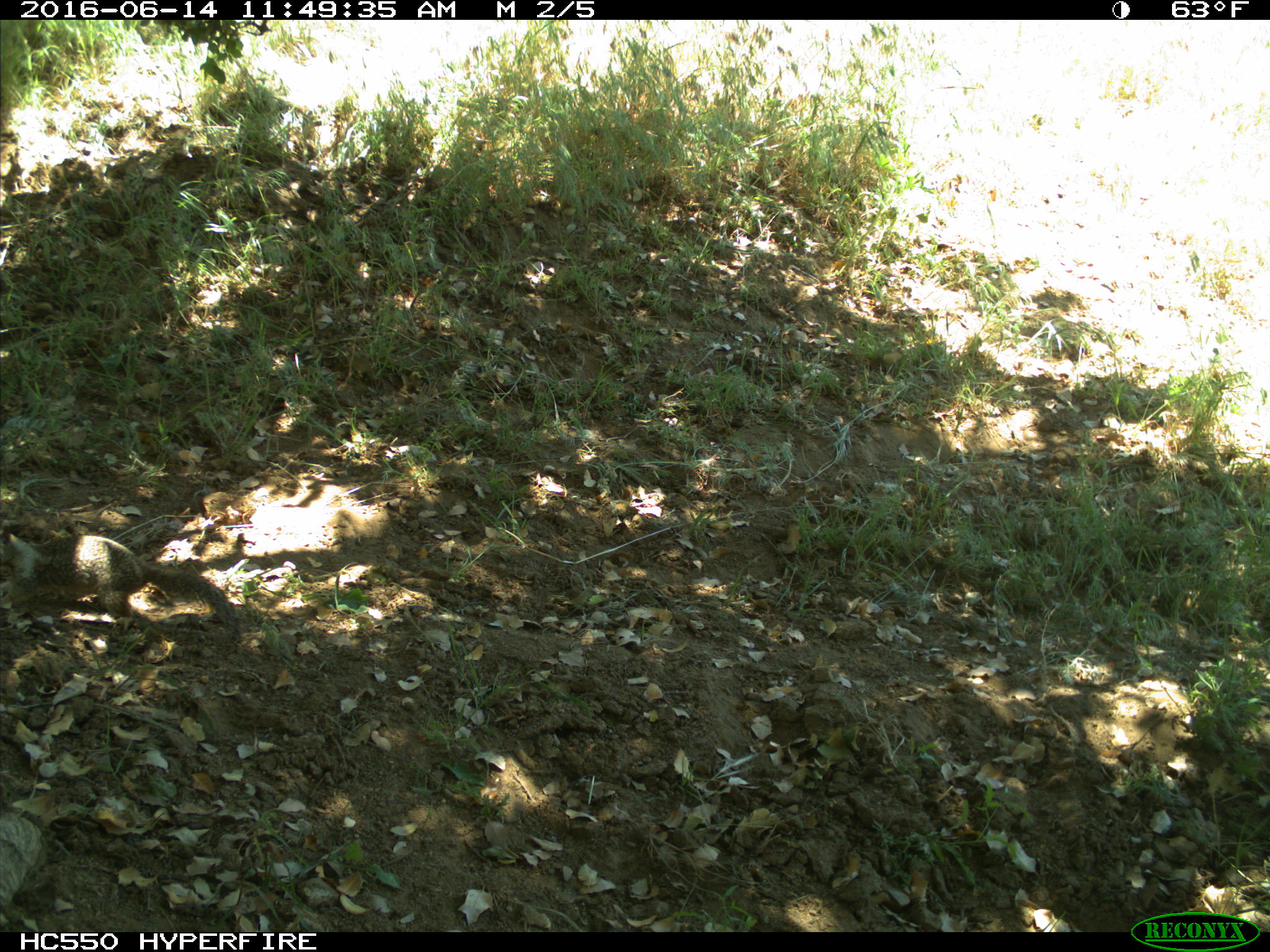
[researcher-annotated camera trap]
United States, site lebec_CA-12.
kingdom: Animalia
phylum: Chordata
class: Mammalia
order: Rodentia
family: Sciuridae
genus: Otospermophilus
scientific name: Otospermophilus beecheyi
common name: california ground squirrel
Otospermophilus beecheyi (california ground squirrel).